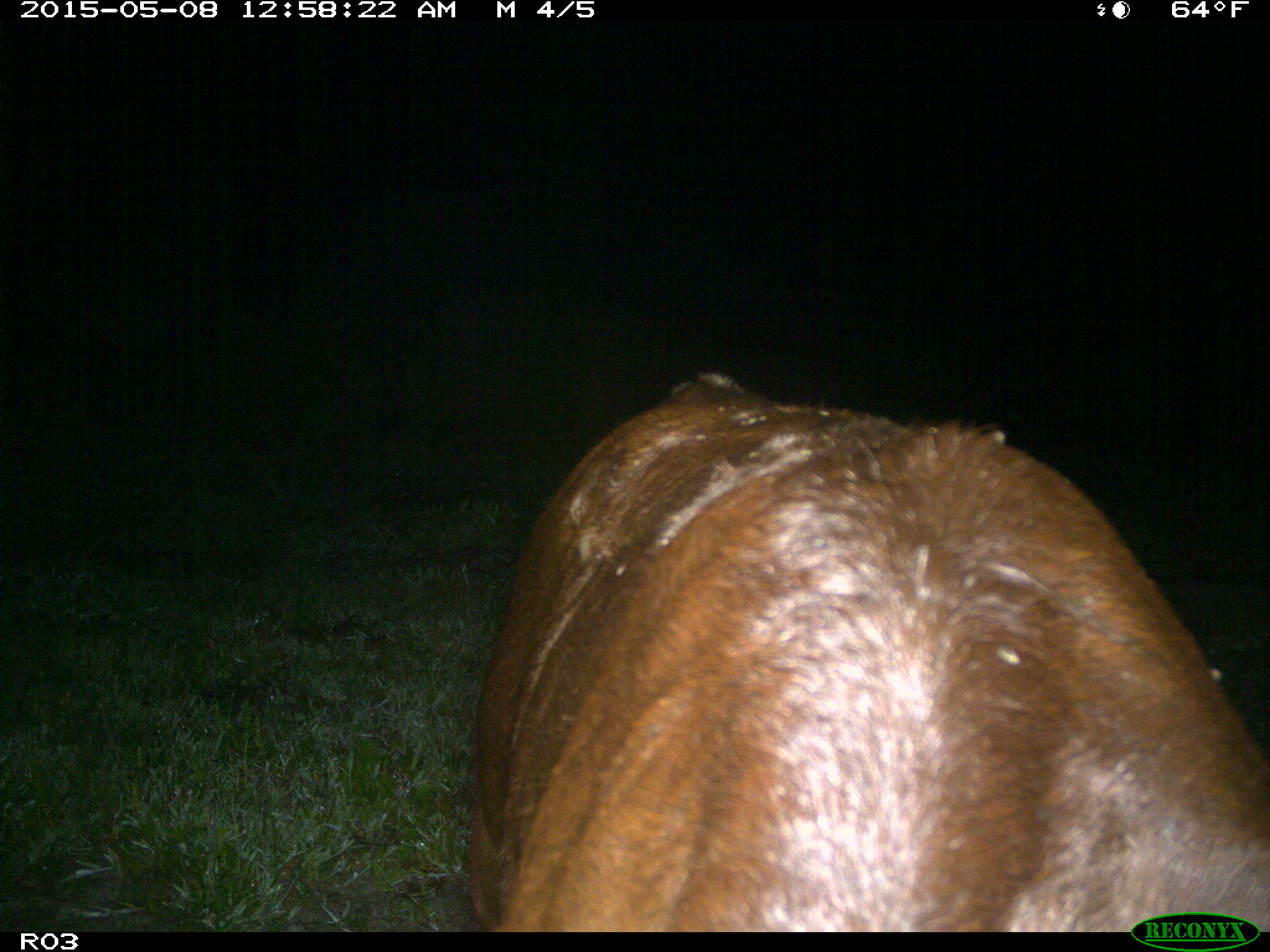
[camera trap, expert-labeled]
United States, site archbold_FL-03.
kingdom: Animalia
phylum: Chordata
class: Mammalia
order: Artiodactyla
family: Bovidae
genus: Bos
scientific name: Bos taurus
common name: domestic cow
Bos taurus (domestic cow).